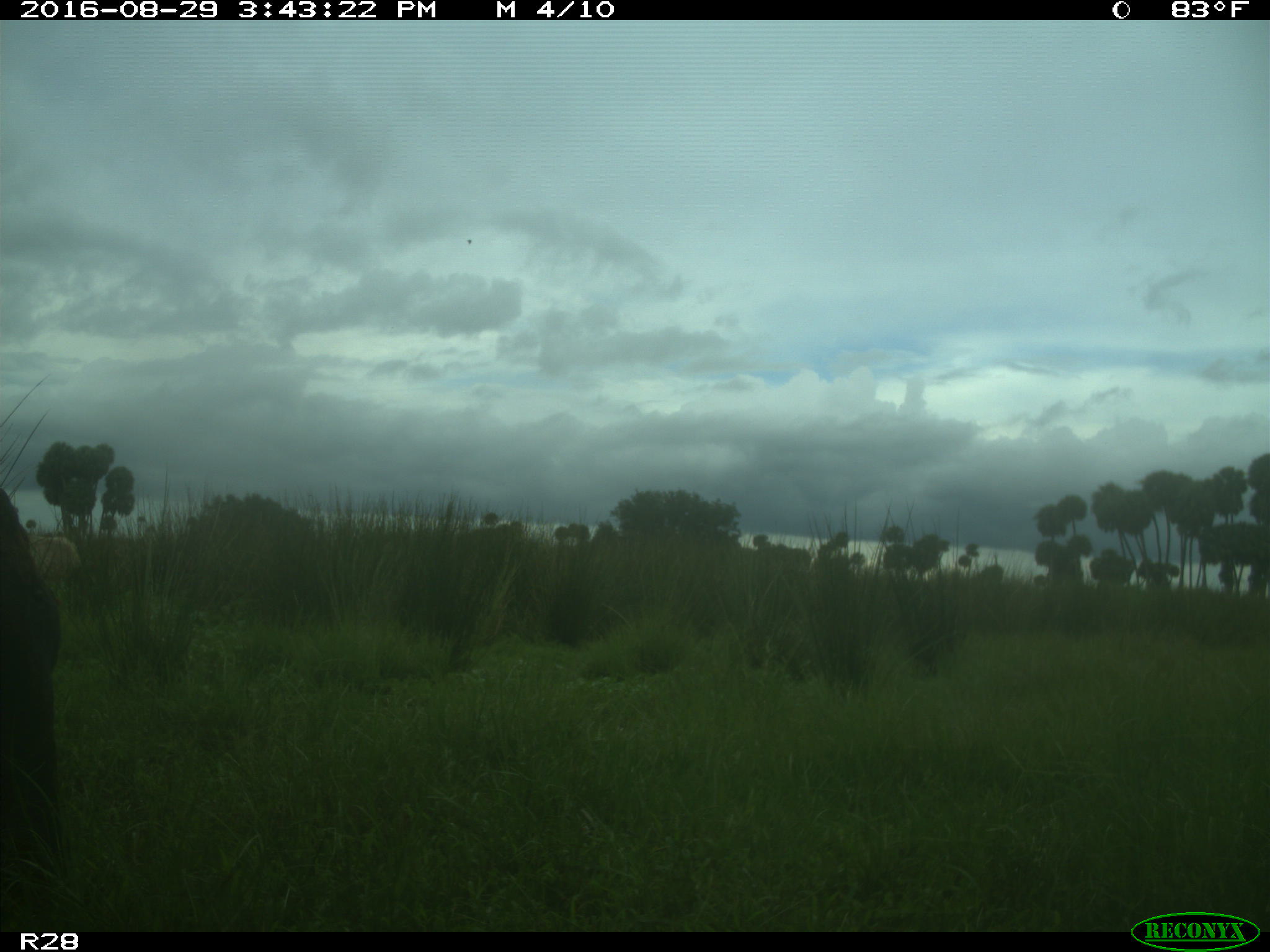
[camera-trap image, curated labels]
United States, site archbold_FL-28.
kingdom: Animalia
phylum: Chordata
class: Mammalia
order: Artiodactyla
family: Bovidae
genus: Bos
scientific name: Bos taurus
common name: domestic cow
Bos taurus (domestic cow).